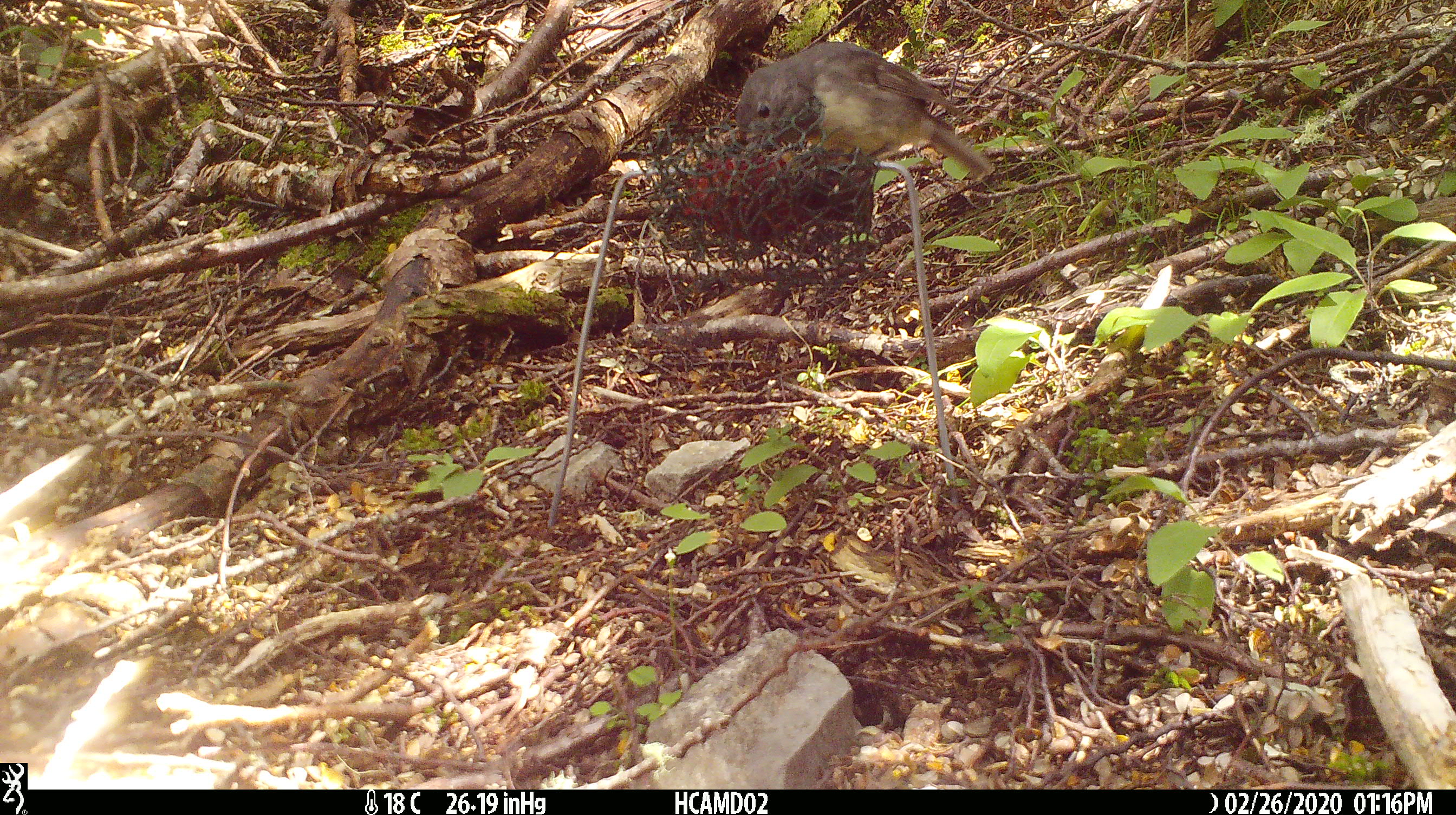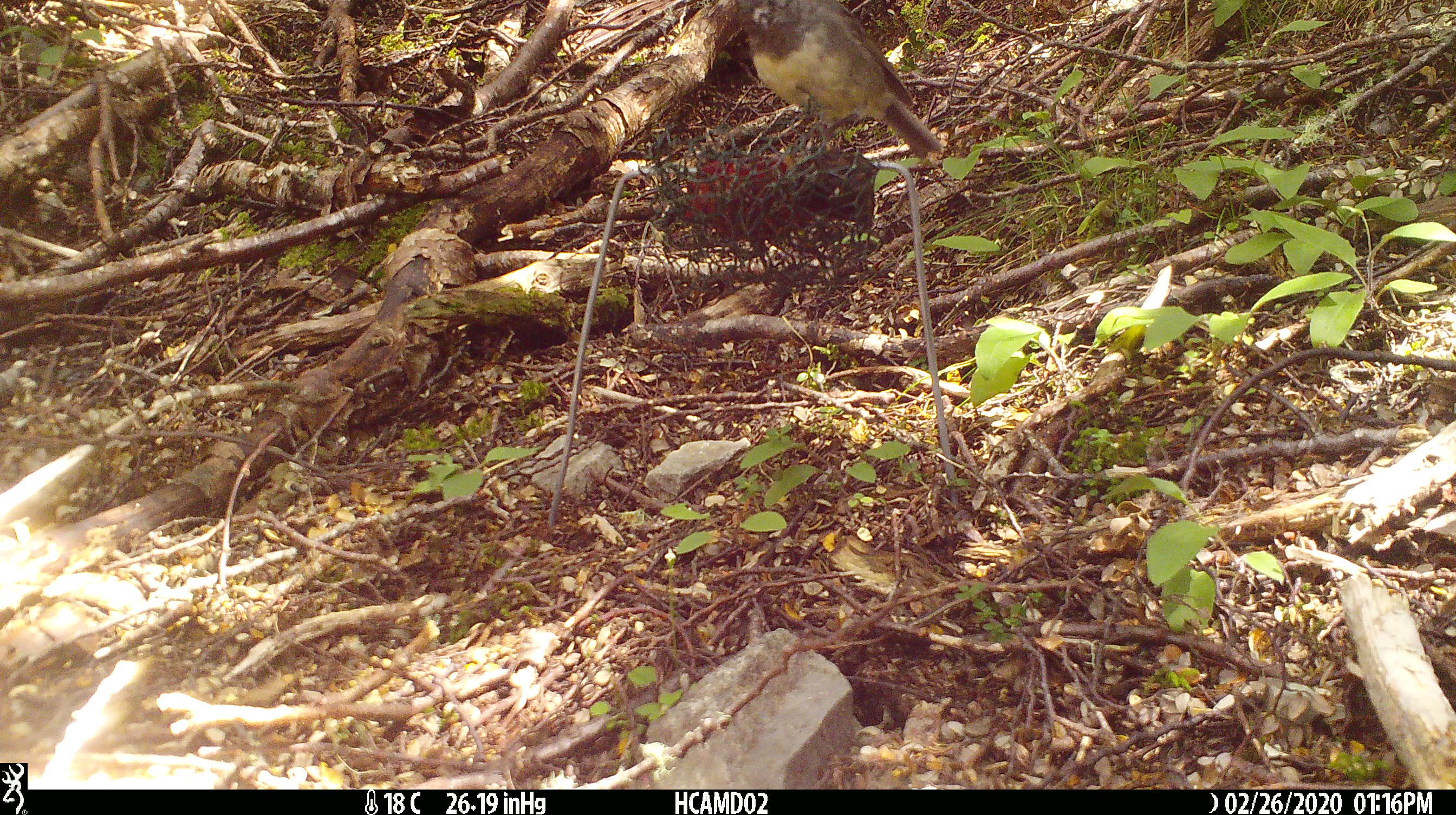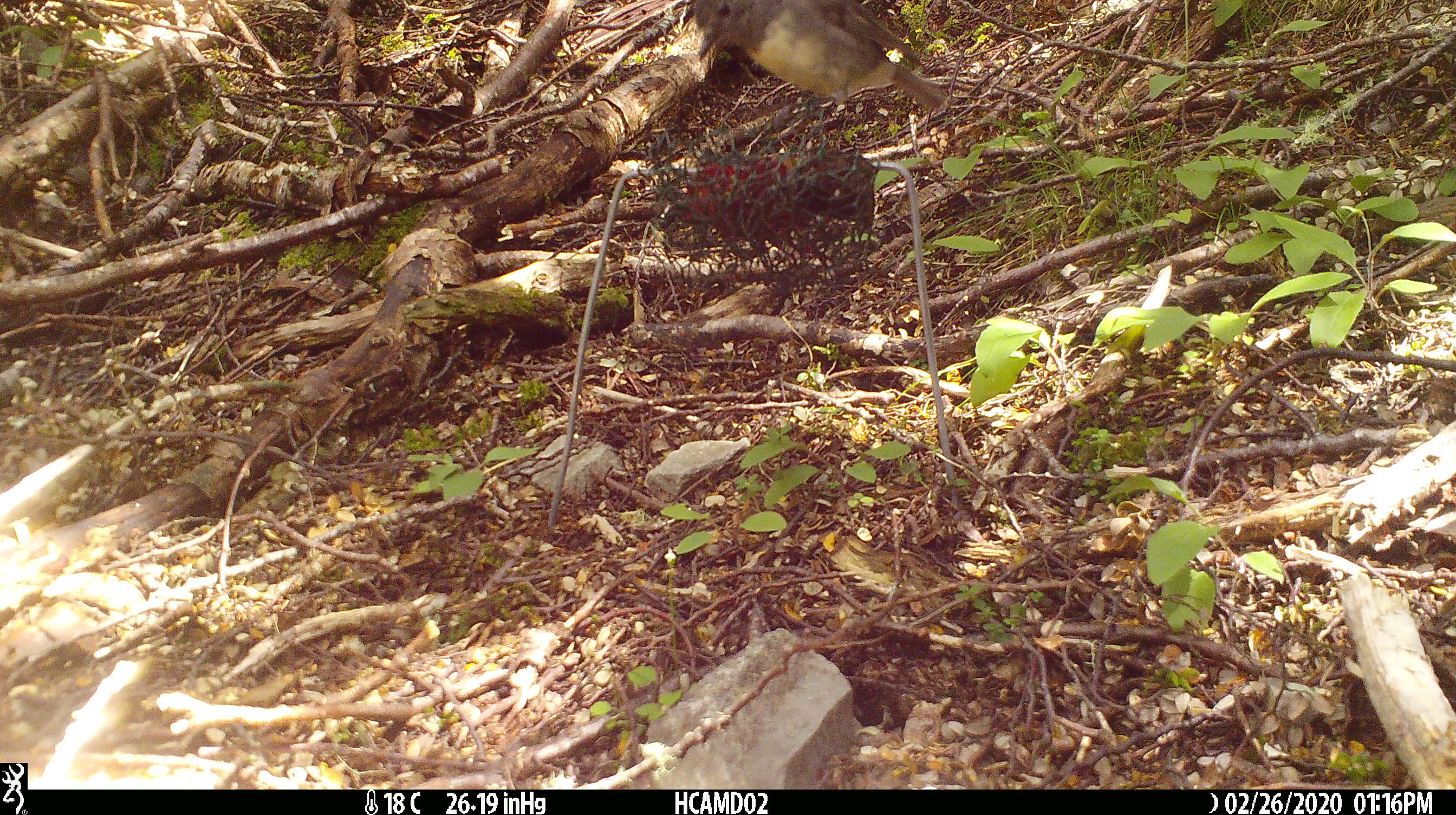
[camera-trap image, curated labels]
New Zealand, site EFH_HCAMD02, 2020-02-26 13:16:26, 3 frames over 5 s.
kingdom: Animalia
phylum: Chordata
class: Aves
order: Passeriformes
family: Petroicidae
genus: Petroica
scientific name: Petroica australis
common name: new zealand robin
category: robin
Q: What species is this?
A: Robin (new zealand robin) (Petroica australis).